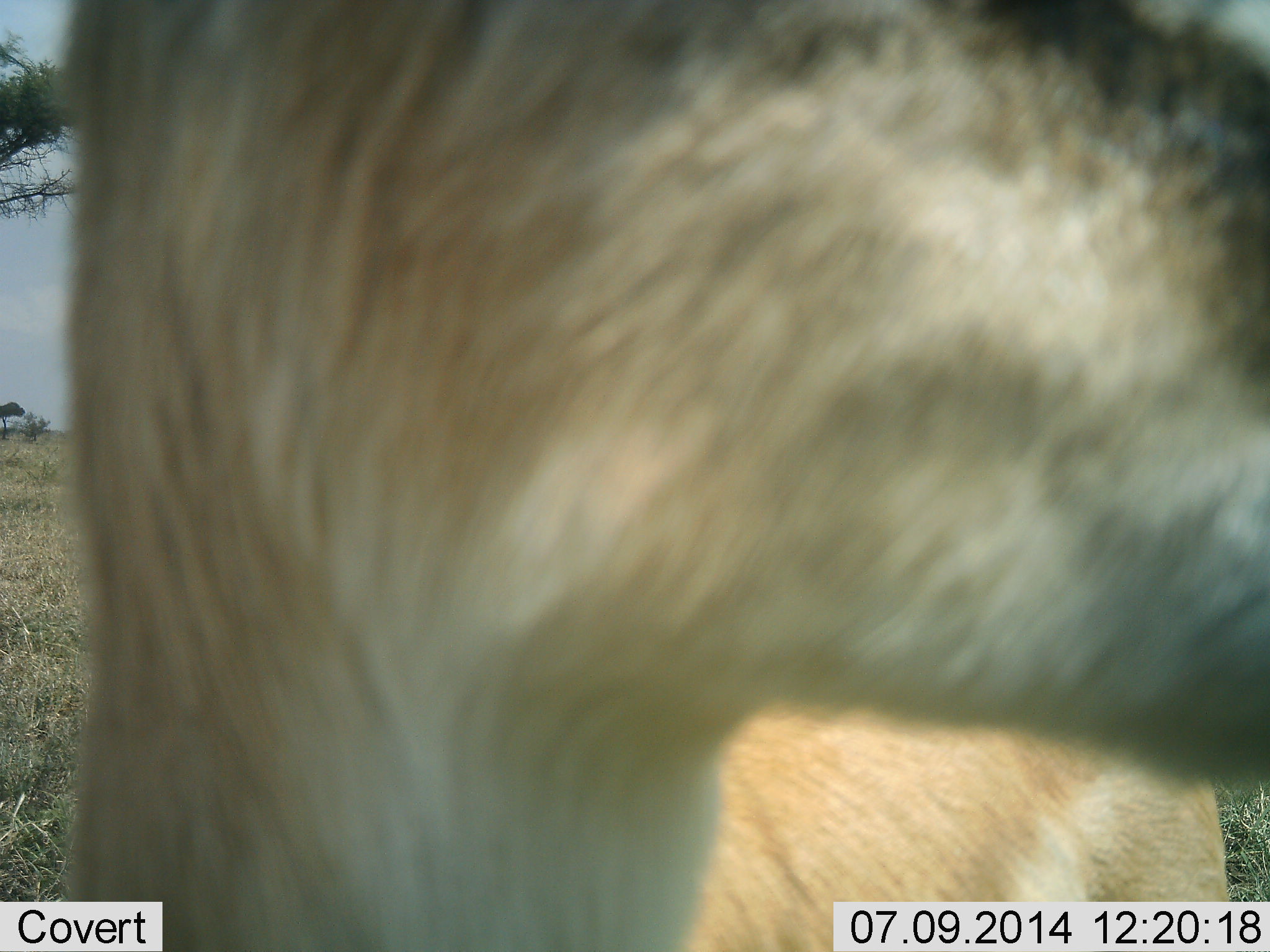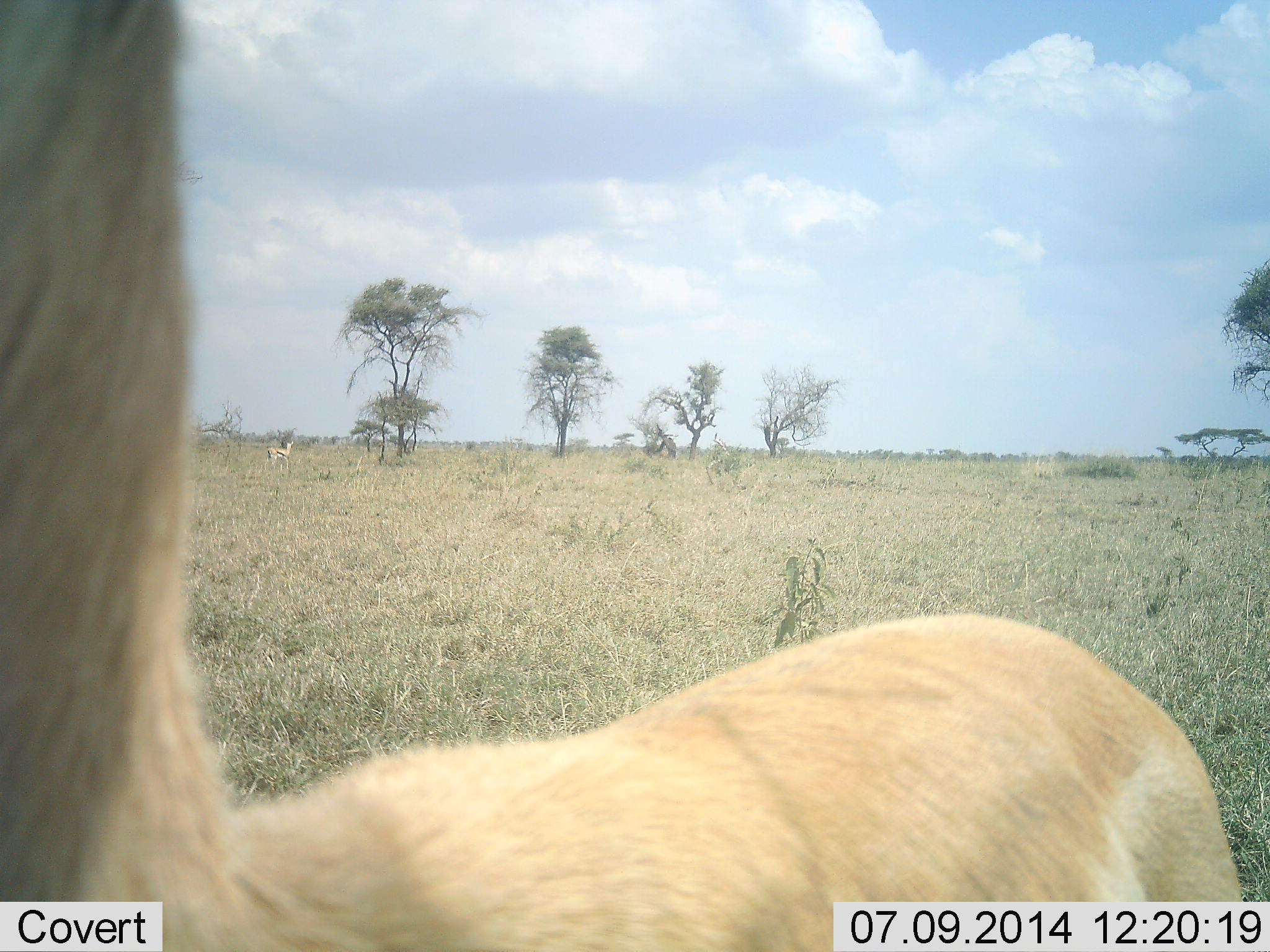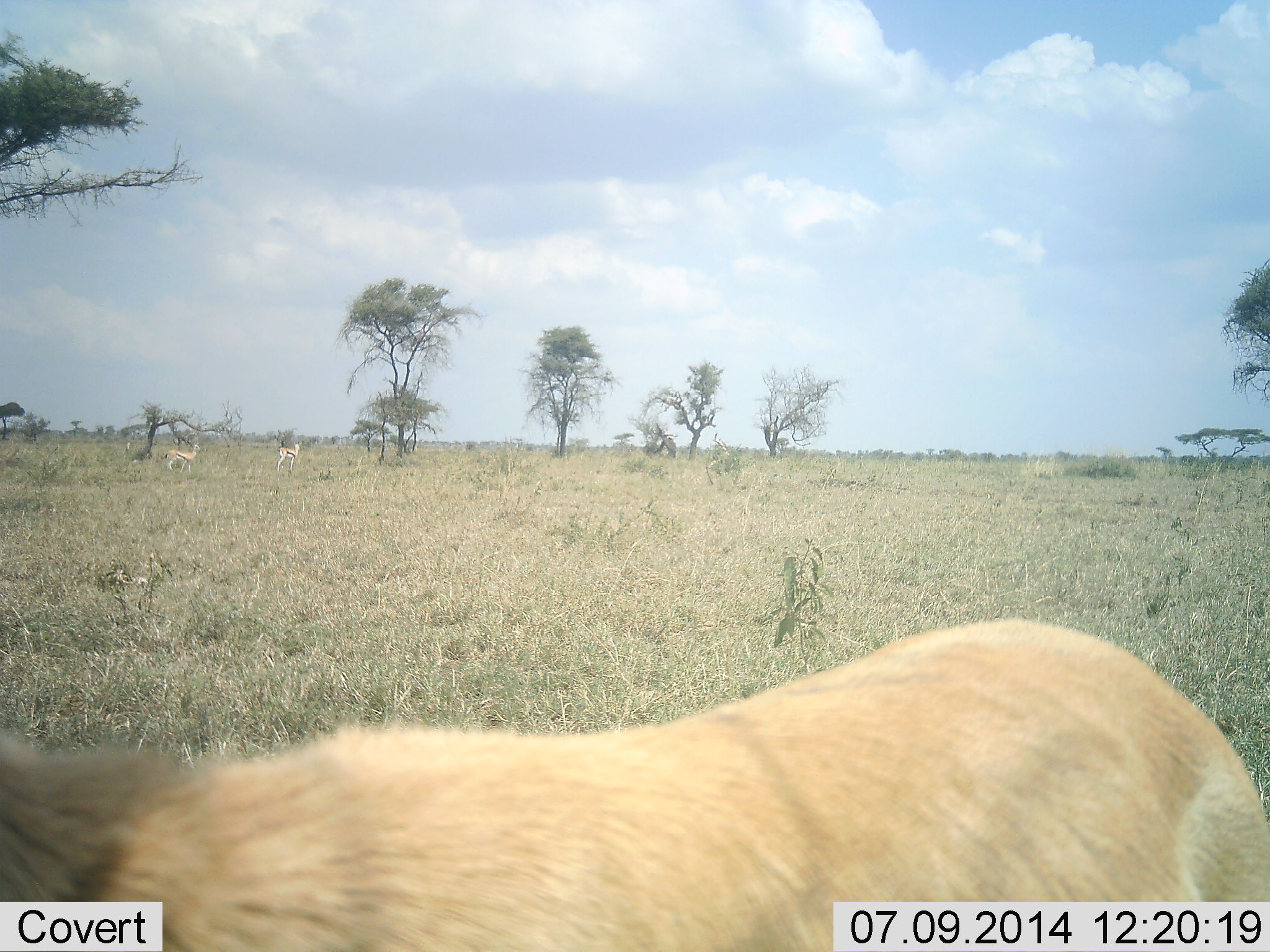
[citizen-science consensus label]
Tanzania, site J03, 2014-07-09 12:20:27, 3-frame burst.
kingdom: Animalia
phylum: Chordata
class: Mammalia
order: Artiodactyla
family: Bovidae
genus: Eudorcas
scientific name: Eudorcas thomsonii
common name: thomson's gazelle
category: gazellethomsons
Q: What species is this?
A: Gazellethomsons (thomson's gazelle) (Eudorcas thomsonii).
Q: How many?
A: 3.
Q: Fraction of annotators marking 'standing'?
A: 80%.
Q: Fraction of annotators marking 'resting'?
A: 0%.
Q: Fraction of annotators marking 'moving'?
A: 50%.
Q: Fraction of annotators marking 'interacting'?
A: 10%.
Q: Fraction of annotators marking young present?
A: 0%.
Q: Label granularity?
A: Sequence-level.